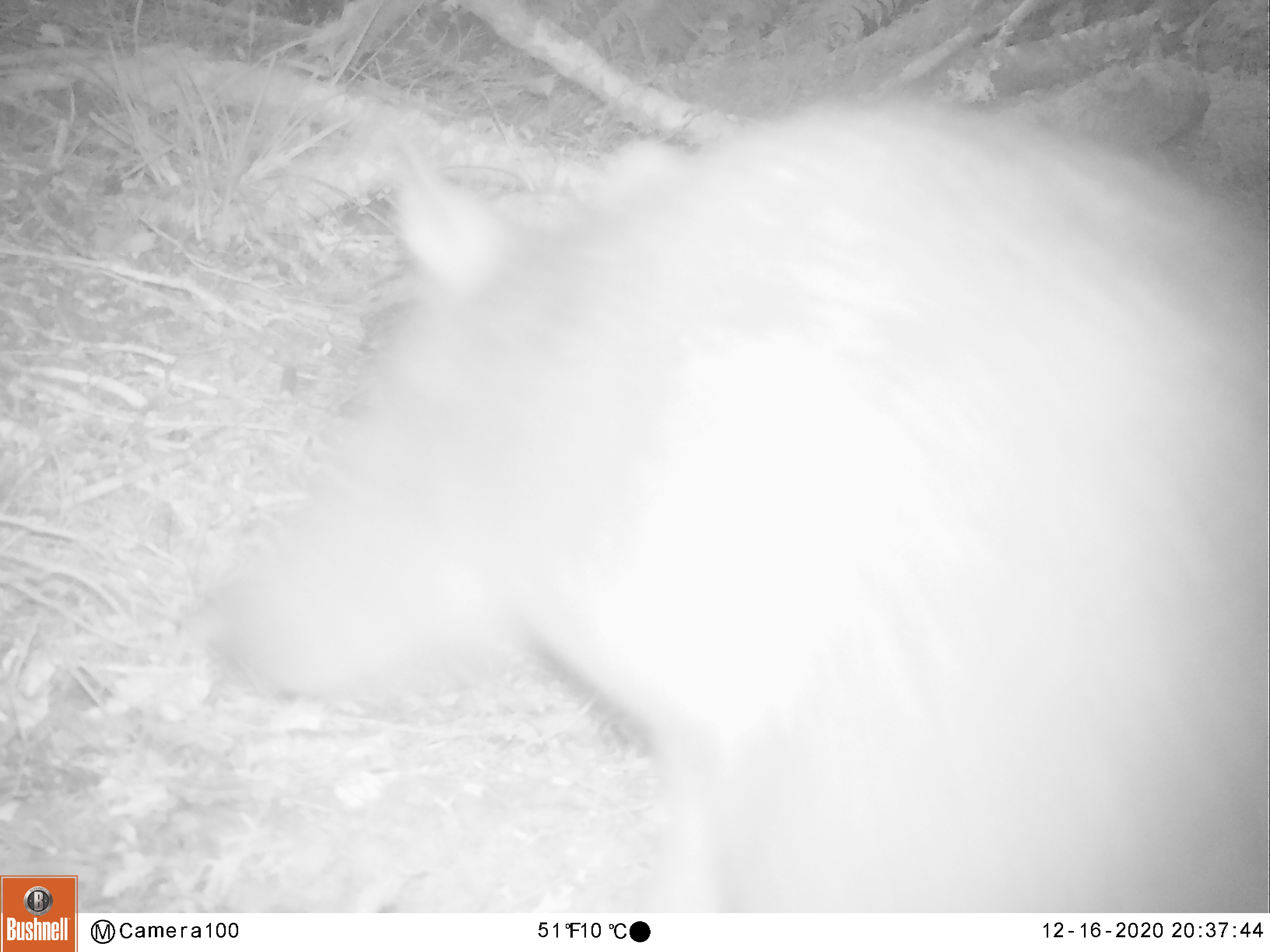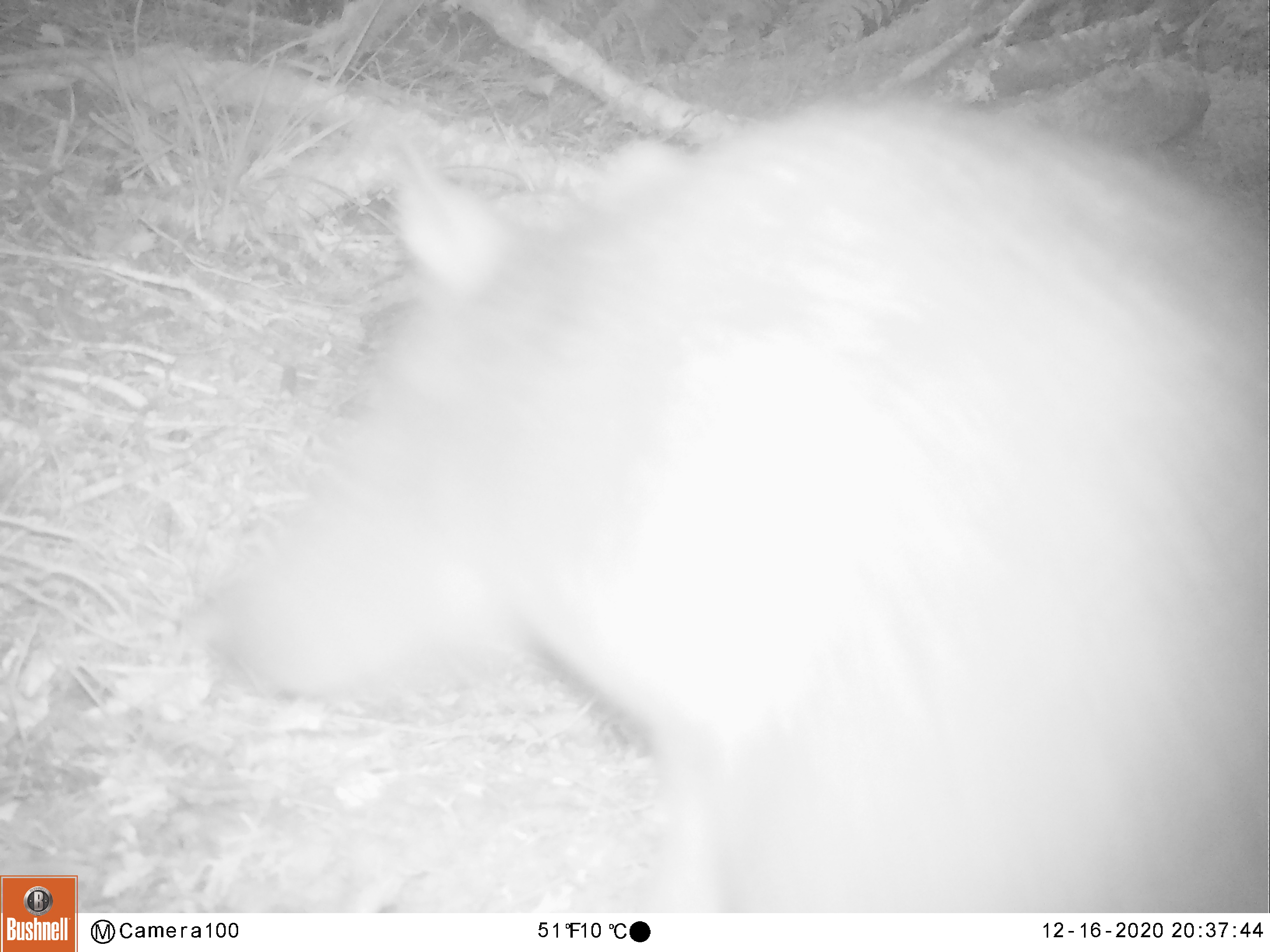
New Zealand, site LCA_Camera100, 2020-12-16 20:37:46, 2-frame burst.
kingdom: Animalia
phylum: Chordata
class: Mammalia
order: Diprotodontia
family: Phalangeridae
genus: Trichosurus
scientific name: Trichosurus vulpecula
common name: common brushtail possum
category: possum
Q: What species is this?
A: Possum (common brushtail possum) (Trichosurus vulpecula).